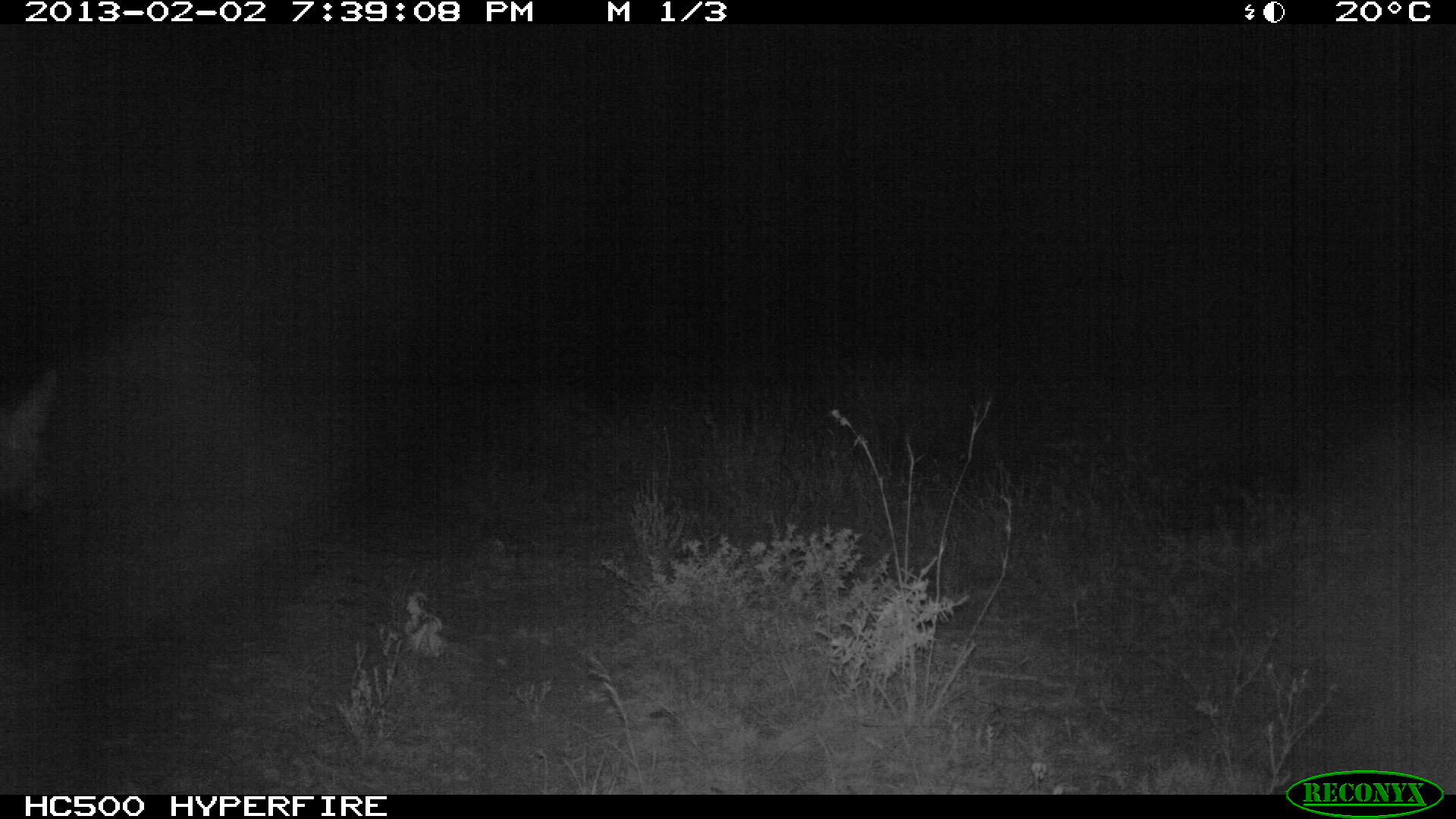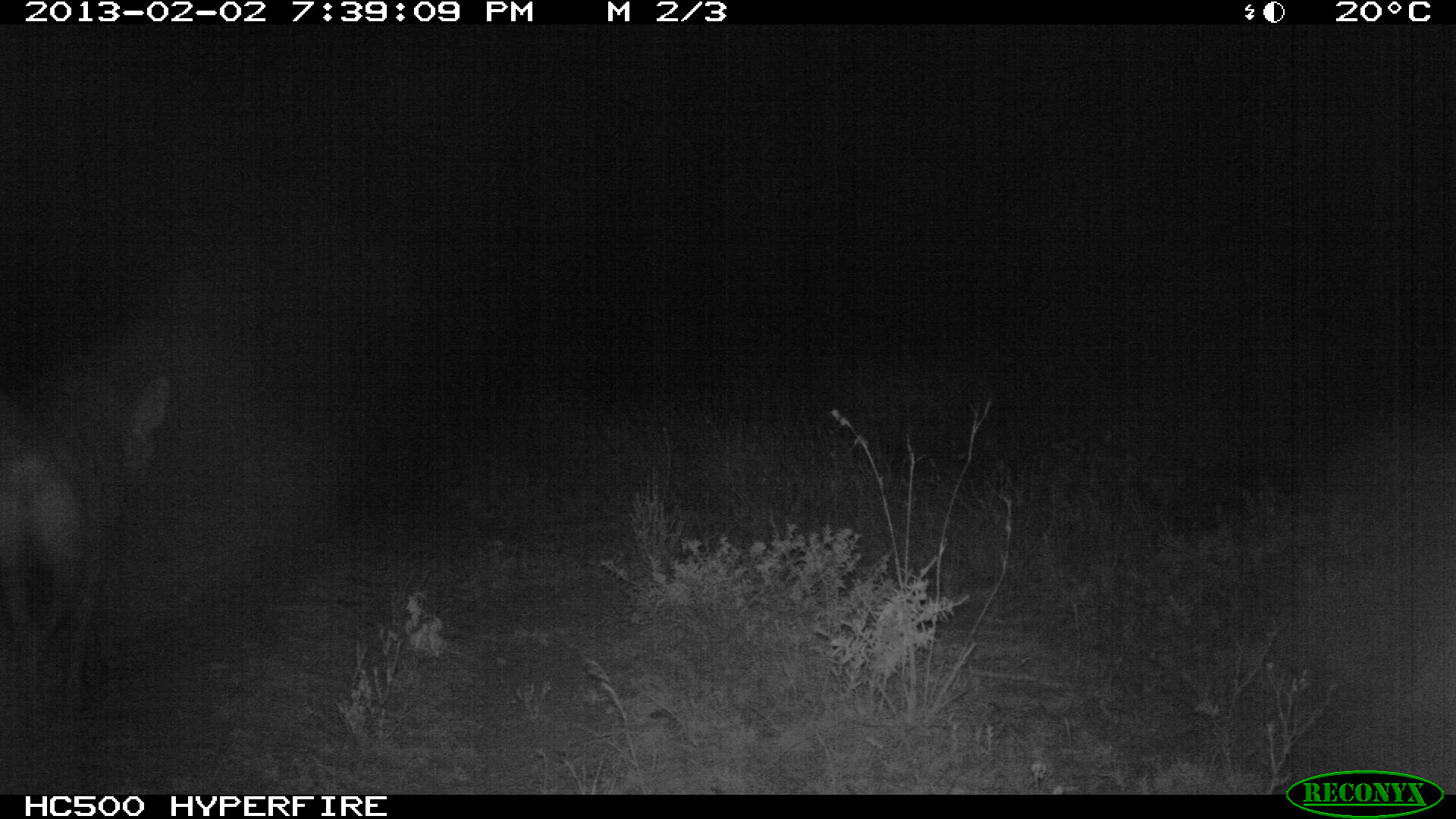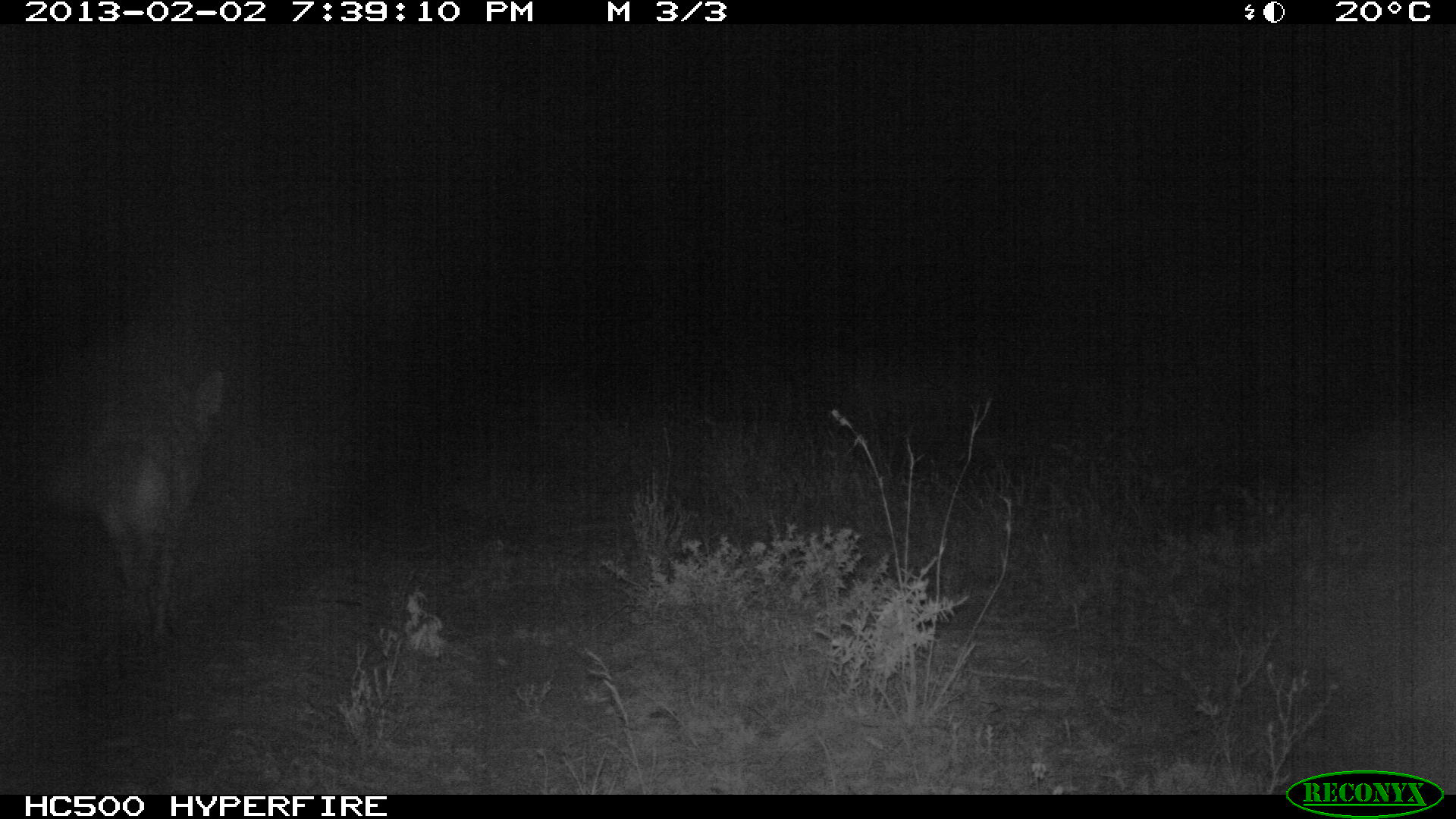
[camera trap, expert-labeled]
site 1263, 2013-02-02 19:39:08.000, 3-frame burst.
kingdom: Animalia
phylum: Chordata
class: Mammalia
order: Carnivora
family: Hyaenidae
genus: Hyaena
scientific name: Hyaena hyaena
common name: striped hyena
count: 1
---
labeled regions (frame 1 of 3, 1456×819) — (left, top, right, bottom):
hyaena hyaena: (1, 359, 60, 517)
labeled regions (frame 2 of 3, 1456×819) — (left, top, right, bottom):
hyaena hyaena: (0, 364, 163, 729)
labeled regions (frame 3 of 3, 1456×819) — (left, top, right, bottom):
hyaena hyaena: (78, 367, 231, 645)